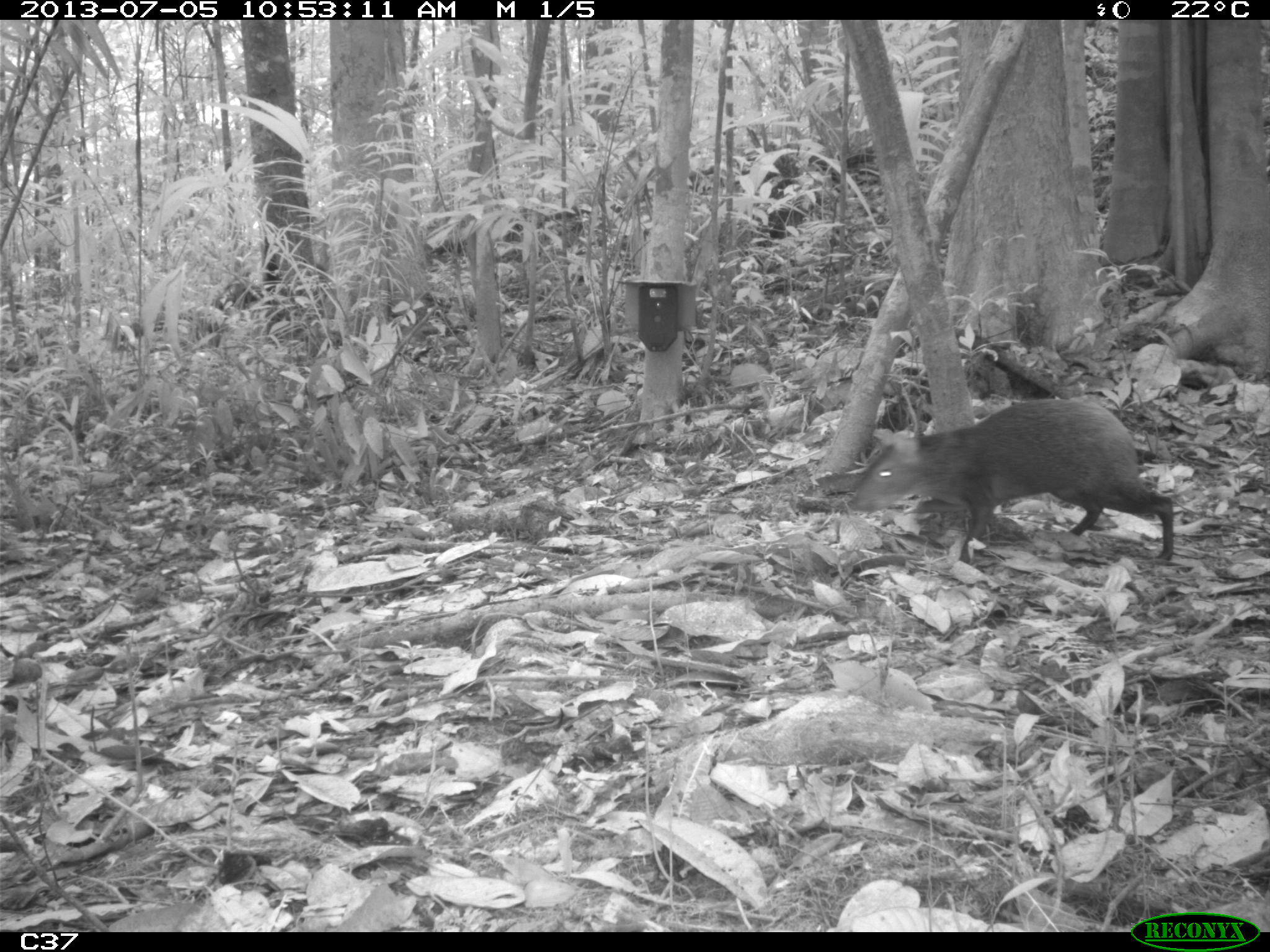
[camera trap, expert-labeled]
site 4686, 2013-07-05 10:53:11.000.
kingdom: Animalia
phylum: Chordata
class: Mammalia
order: Rodentia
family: Dasyproctidae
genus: Dasyprocta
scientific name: Dasyprocta leporina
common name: red-rumped agouti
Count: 1.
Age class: adult.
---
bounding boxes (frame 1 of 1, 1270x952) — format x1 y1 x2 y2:
dasyprocta leporina: 846 394 1175 562